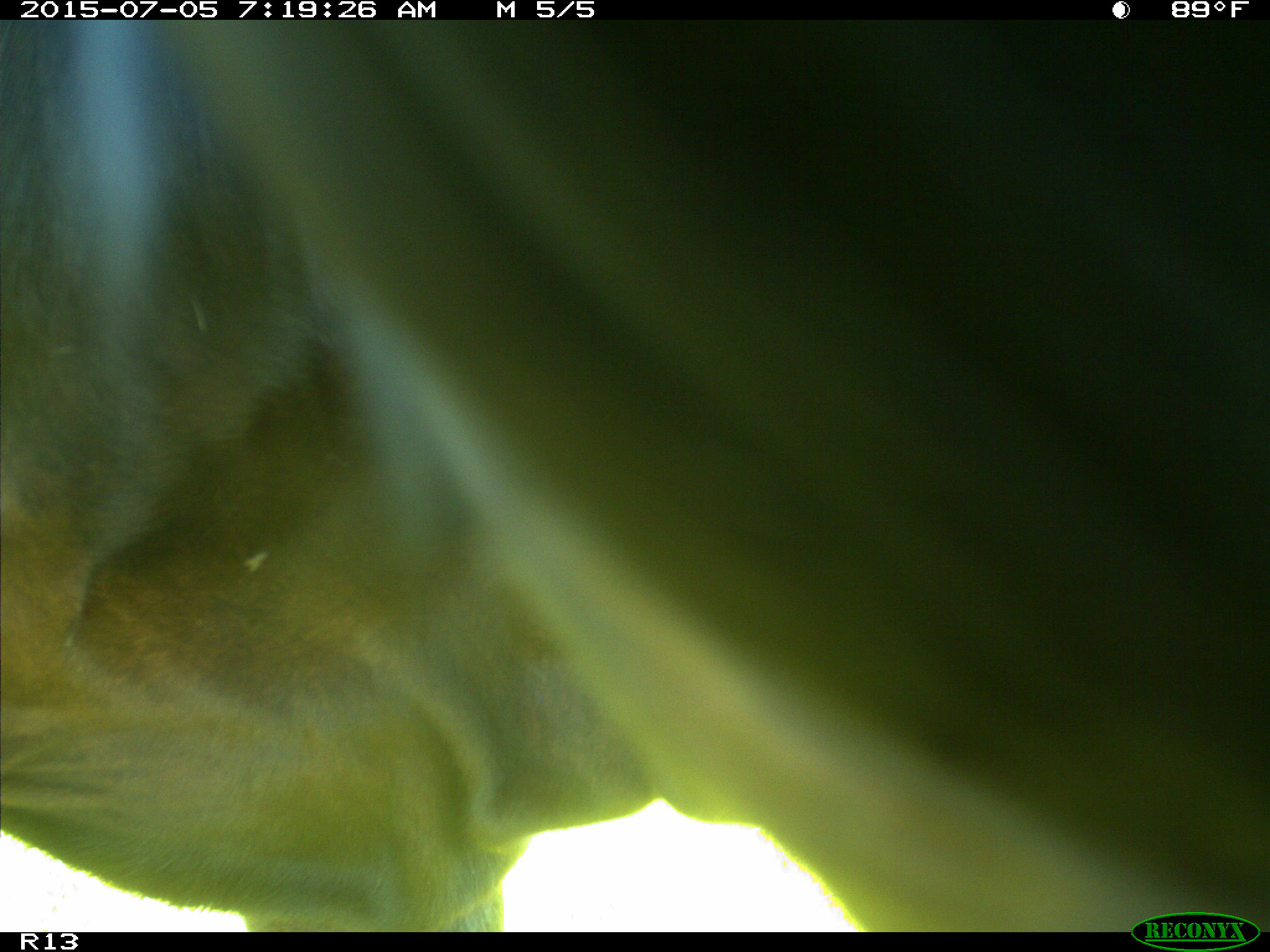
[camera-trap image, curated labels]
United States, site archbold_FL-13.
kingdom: Animalia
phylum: Chordata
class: Mammalia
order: Artiodactyla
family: Bovidae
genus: Bos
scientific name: Bos taurus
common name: domestic cow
Bos taurus (domestic cow).